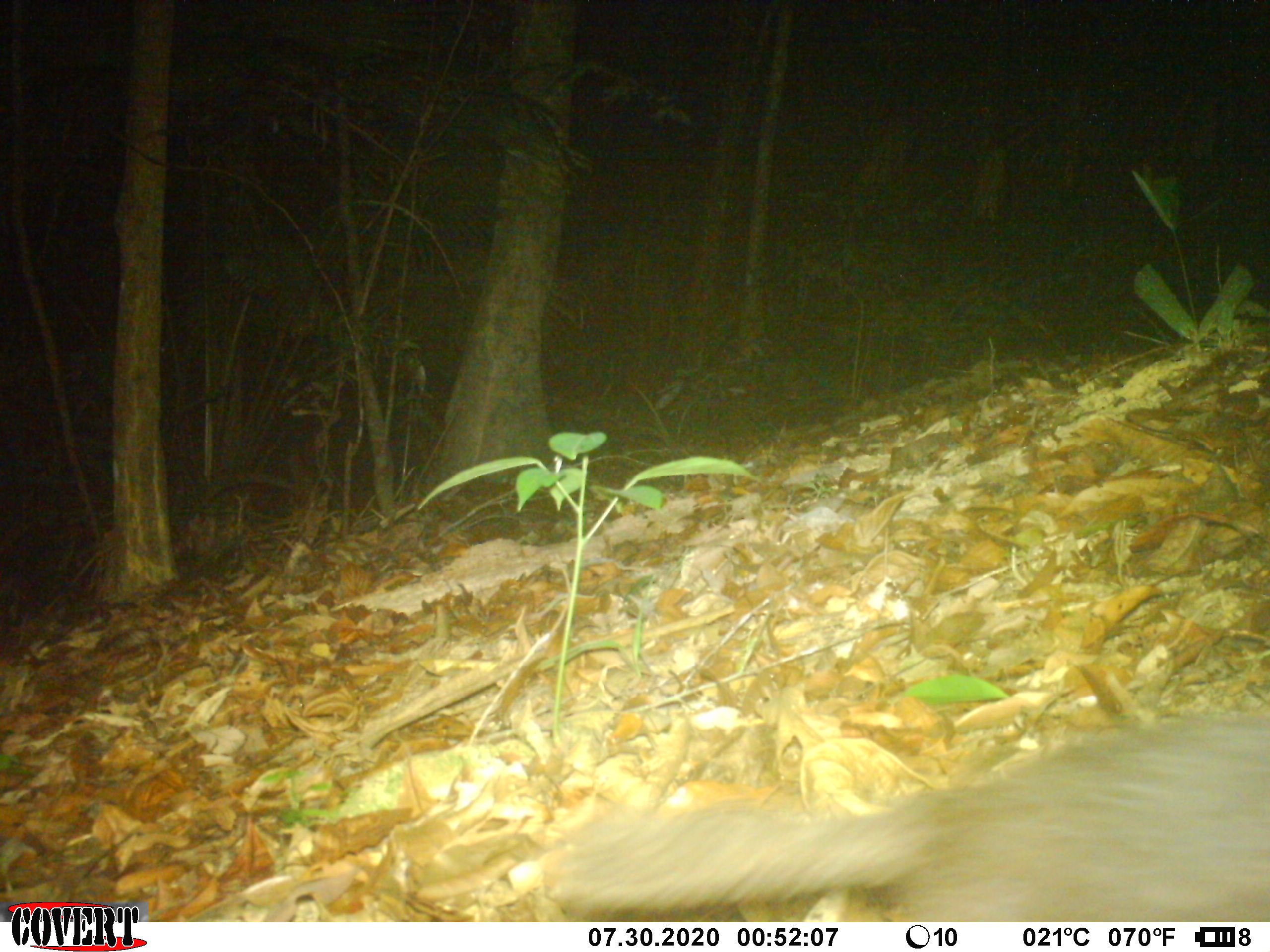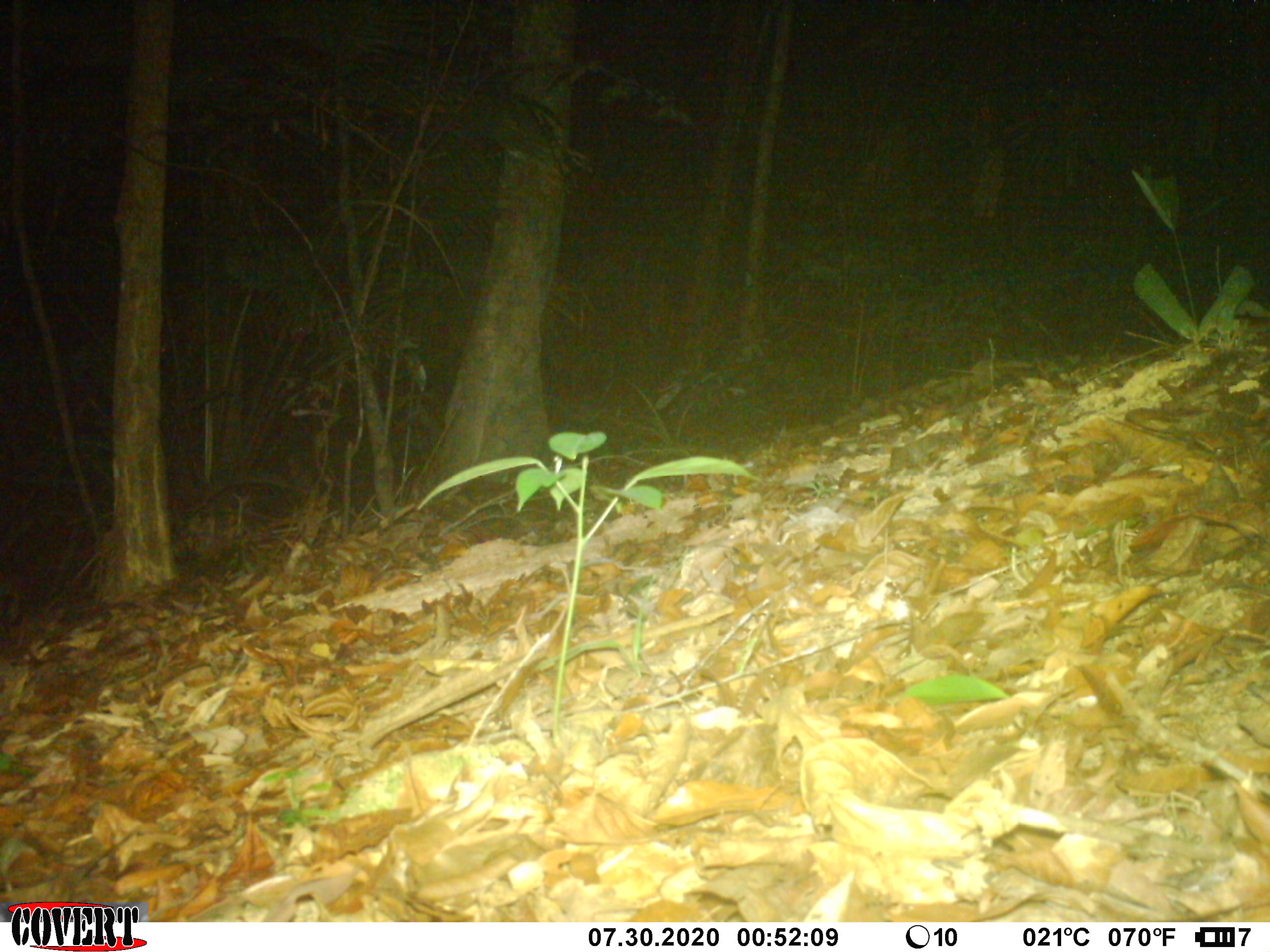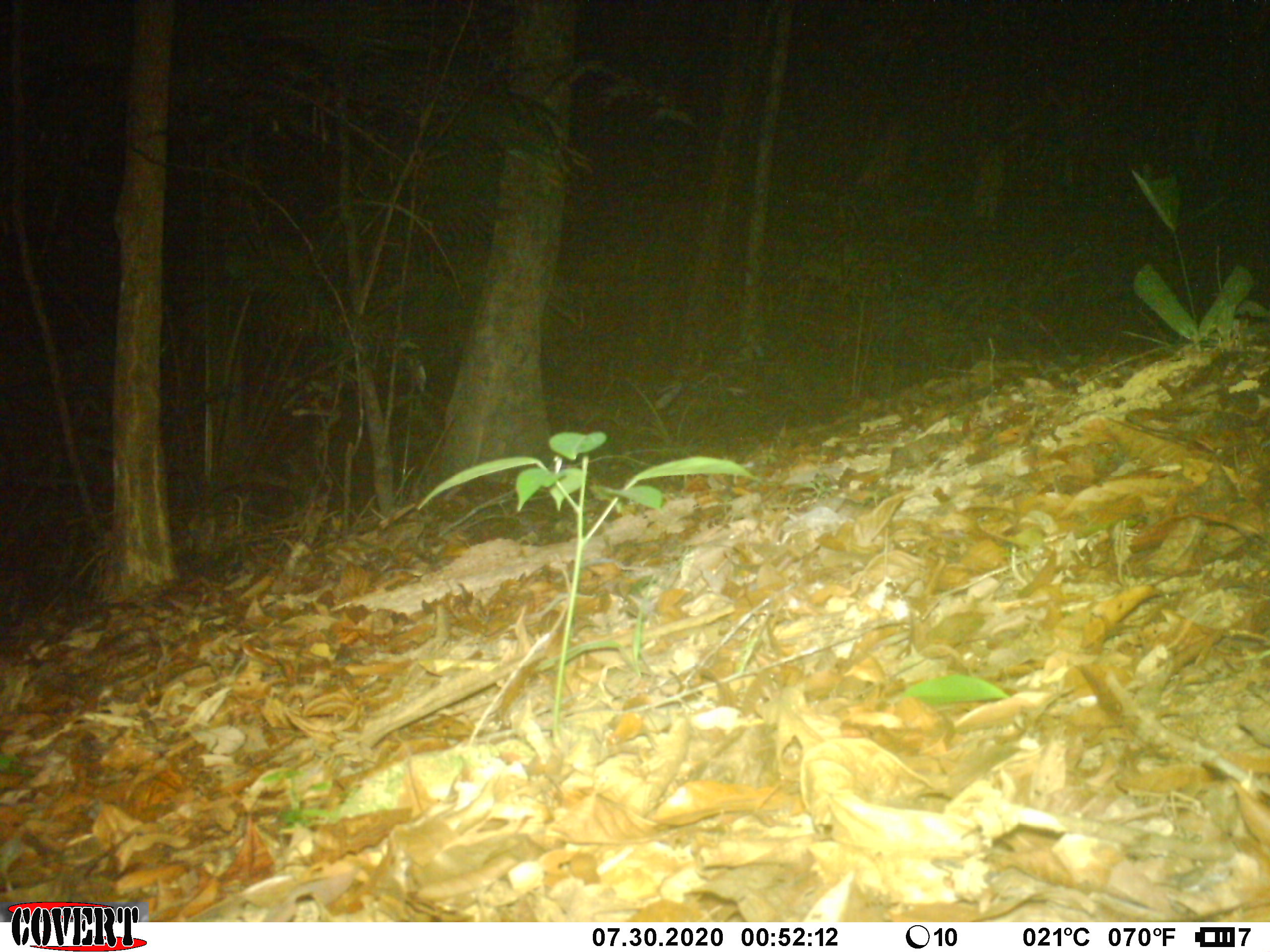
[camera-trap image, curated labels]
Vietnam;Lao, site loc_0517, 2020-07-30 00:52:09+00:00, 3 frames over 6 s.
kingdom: Animalia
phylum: Chordata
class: Mammalia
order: Carnivora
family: Mustelidae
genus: Melogale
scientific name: Melogale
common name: ferret badger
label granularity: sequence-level